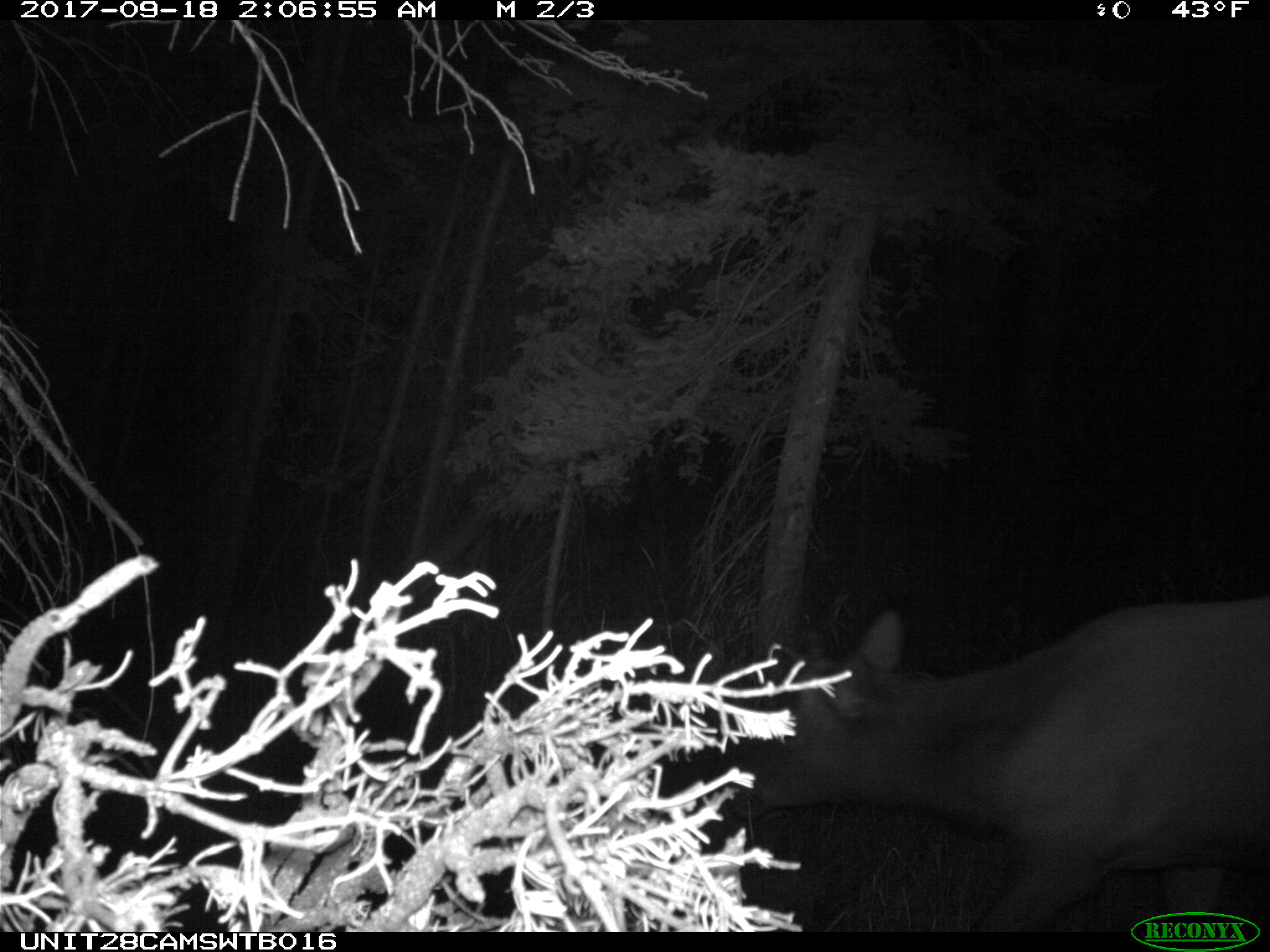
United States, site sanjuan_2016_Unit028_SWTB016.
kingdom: Animalia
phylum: Chordata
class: Mammalia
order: Artiodactyla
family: Cervidae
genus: Cervus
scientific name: Cervus elaphus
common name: red deer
Cervus elaphus (red deer).